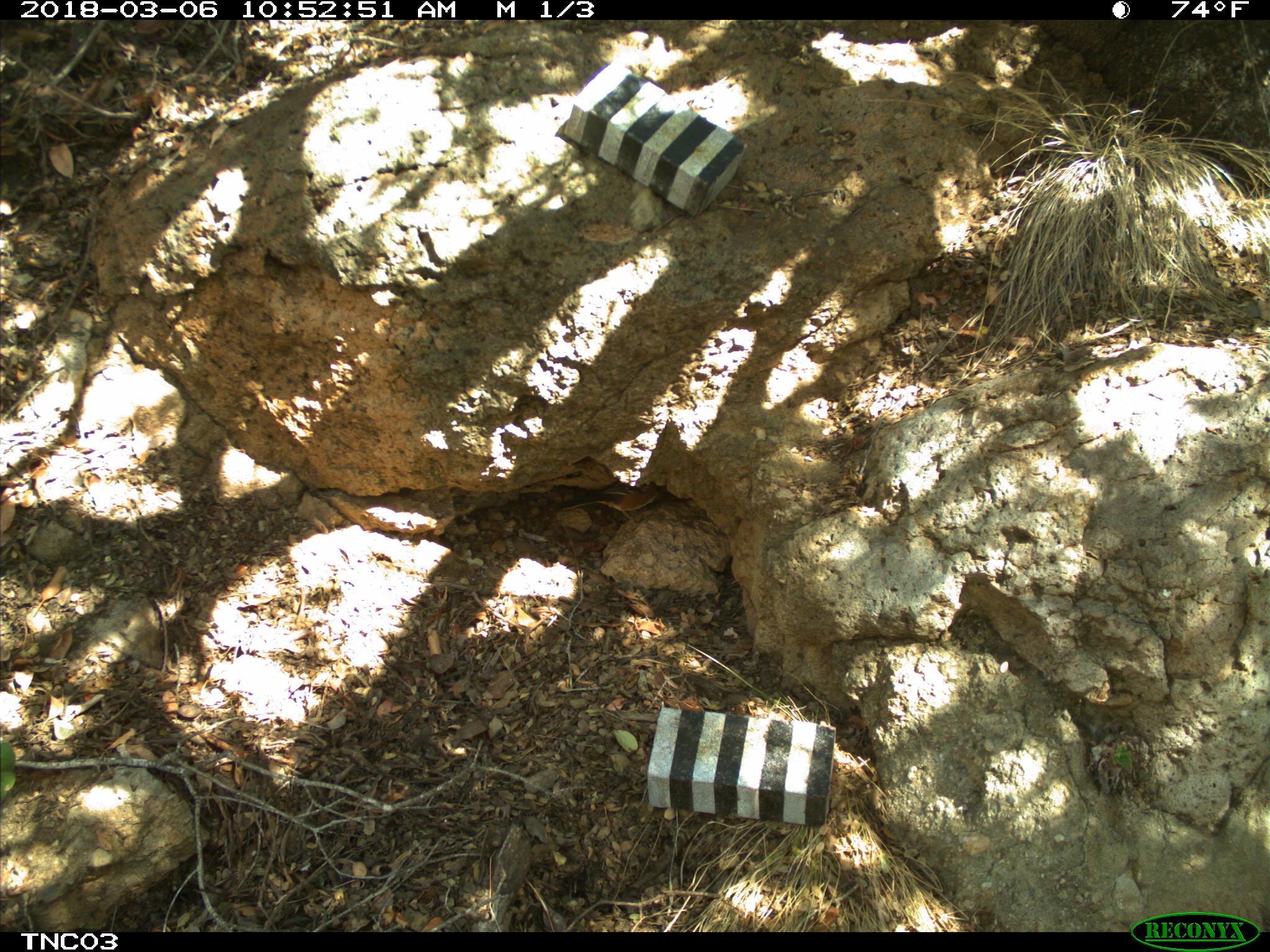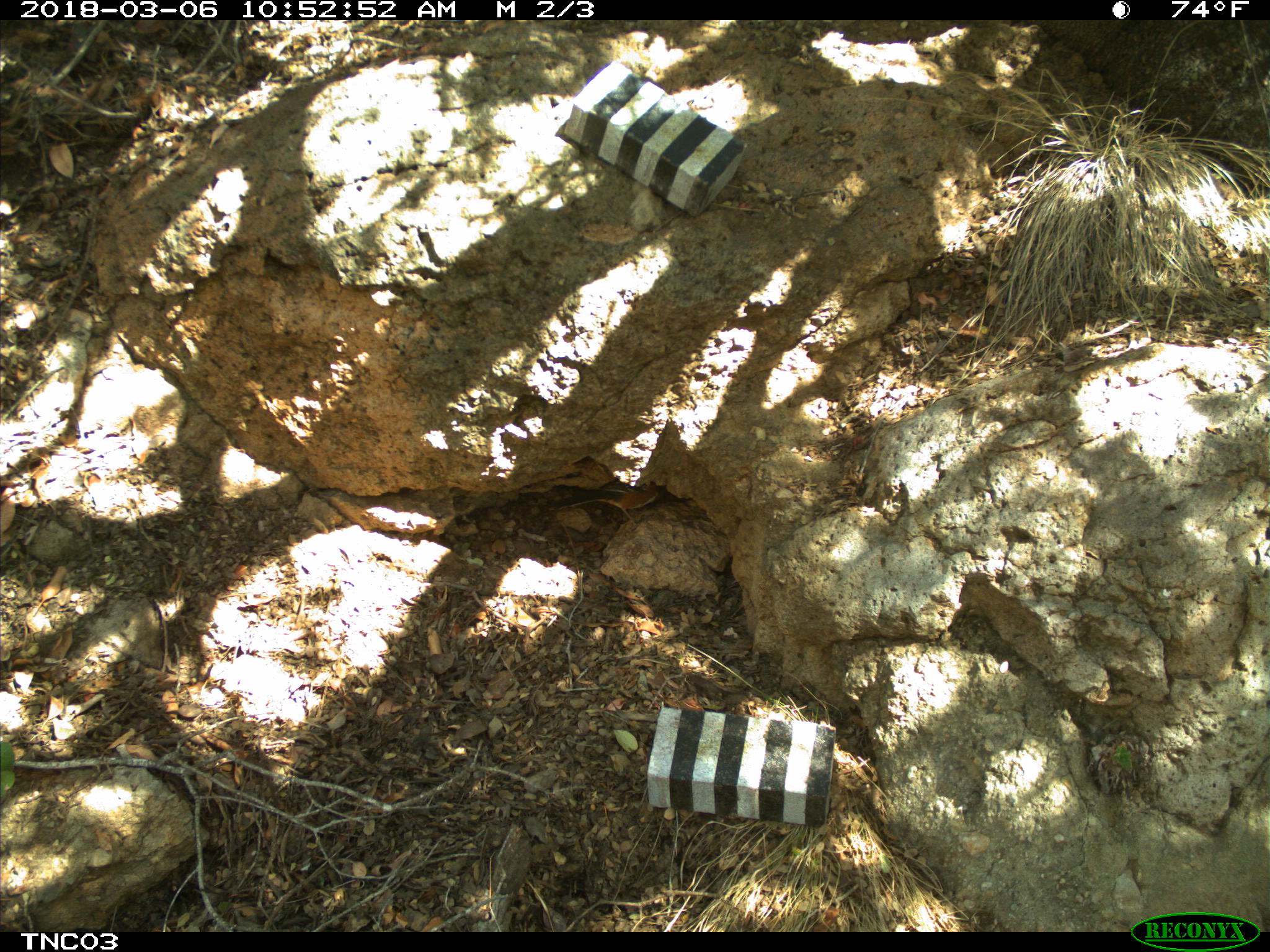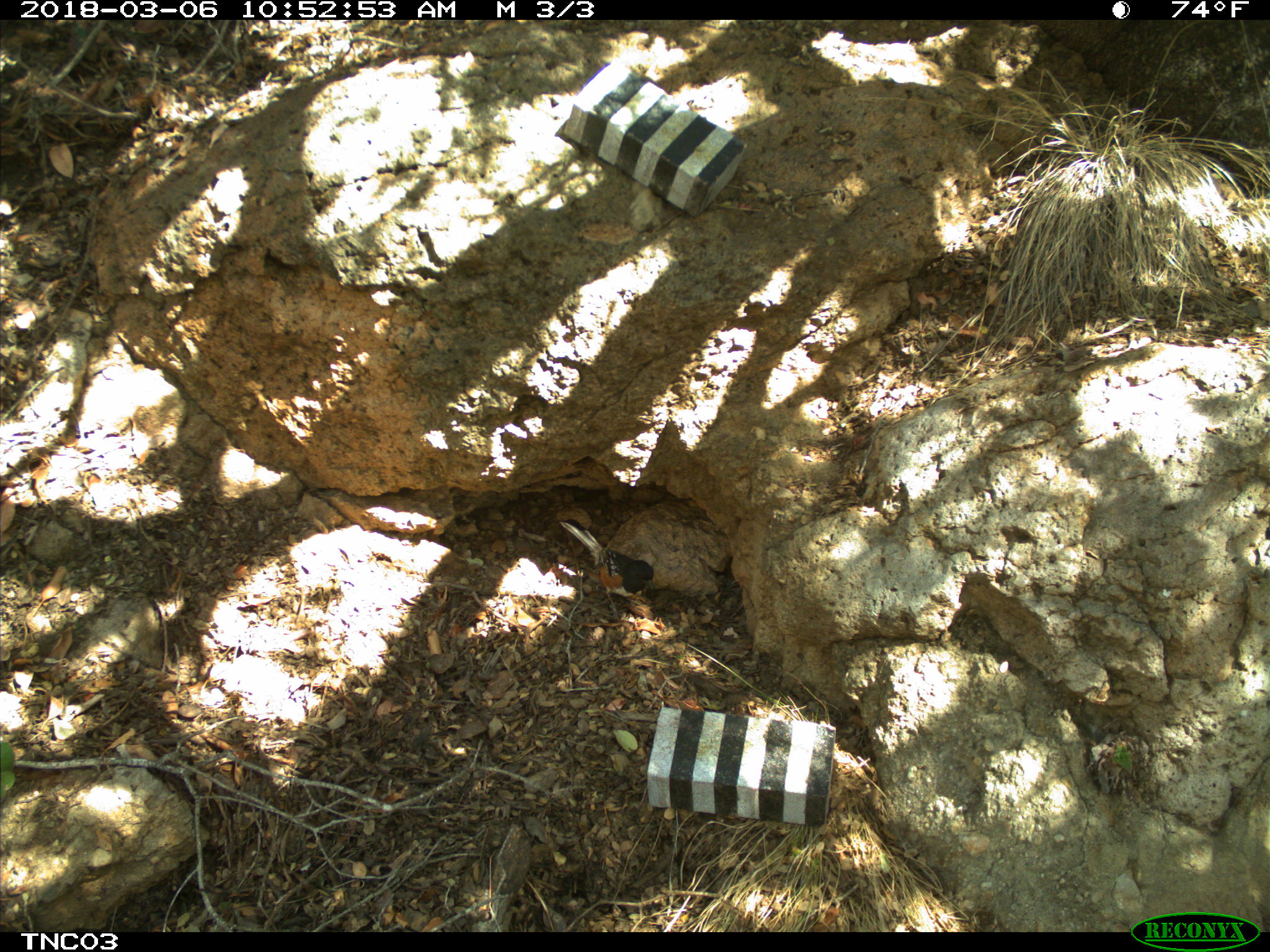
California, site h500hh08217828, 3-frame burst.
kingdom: Animalia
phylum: Chordata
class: Aves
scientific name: Aves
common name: bird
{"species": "bird (Aves)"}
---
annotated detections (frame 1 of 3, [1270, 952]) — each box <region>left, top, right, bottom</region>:
bird: <region>562, 482, 659, 526</region>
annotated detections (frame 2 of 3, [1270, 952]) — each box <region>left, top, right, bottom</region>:
bird: <region>544, 479, 658, 526</region>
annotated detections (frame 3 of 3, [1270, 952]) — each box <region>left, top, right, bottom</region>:
bird: <region>559, 518, 654, 625</region>